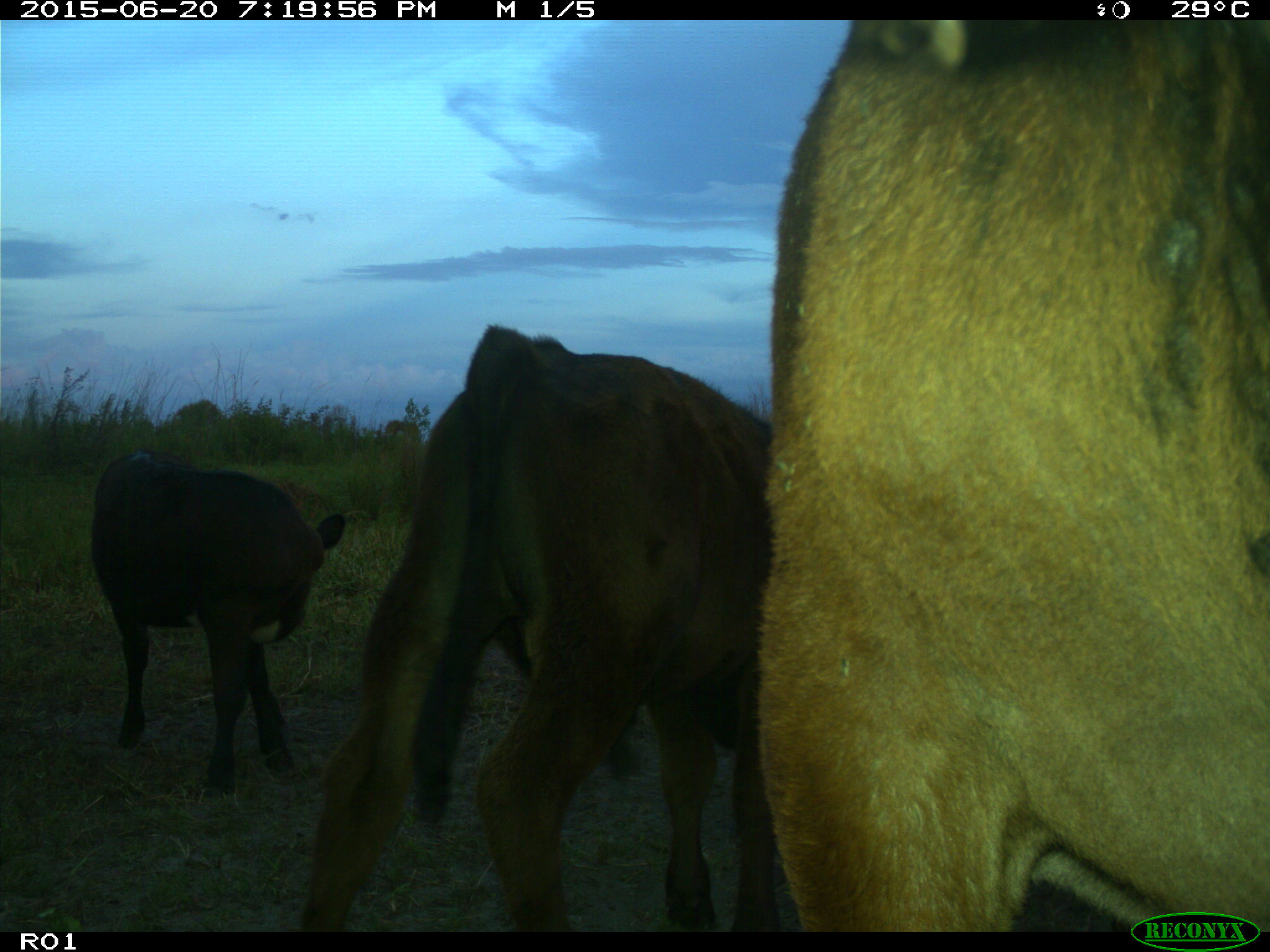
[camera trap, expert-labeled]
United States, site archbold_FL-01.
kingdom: Animalia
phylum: Chordata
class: Mammalia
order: Artiodactyla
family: Bovidae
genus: Bos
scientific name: Bos taurus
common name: domestic cow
Bos taurus (domestic cow).